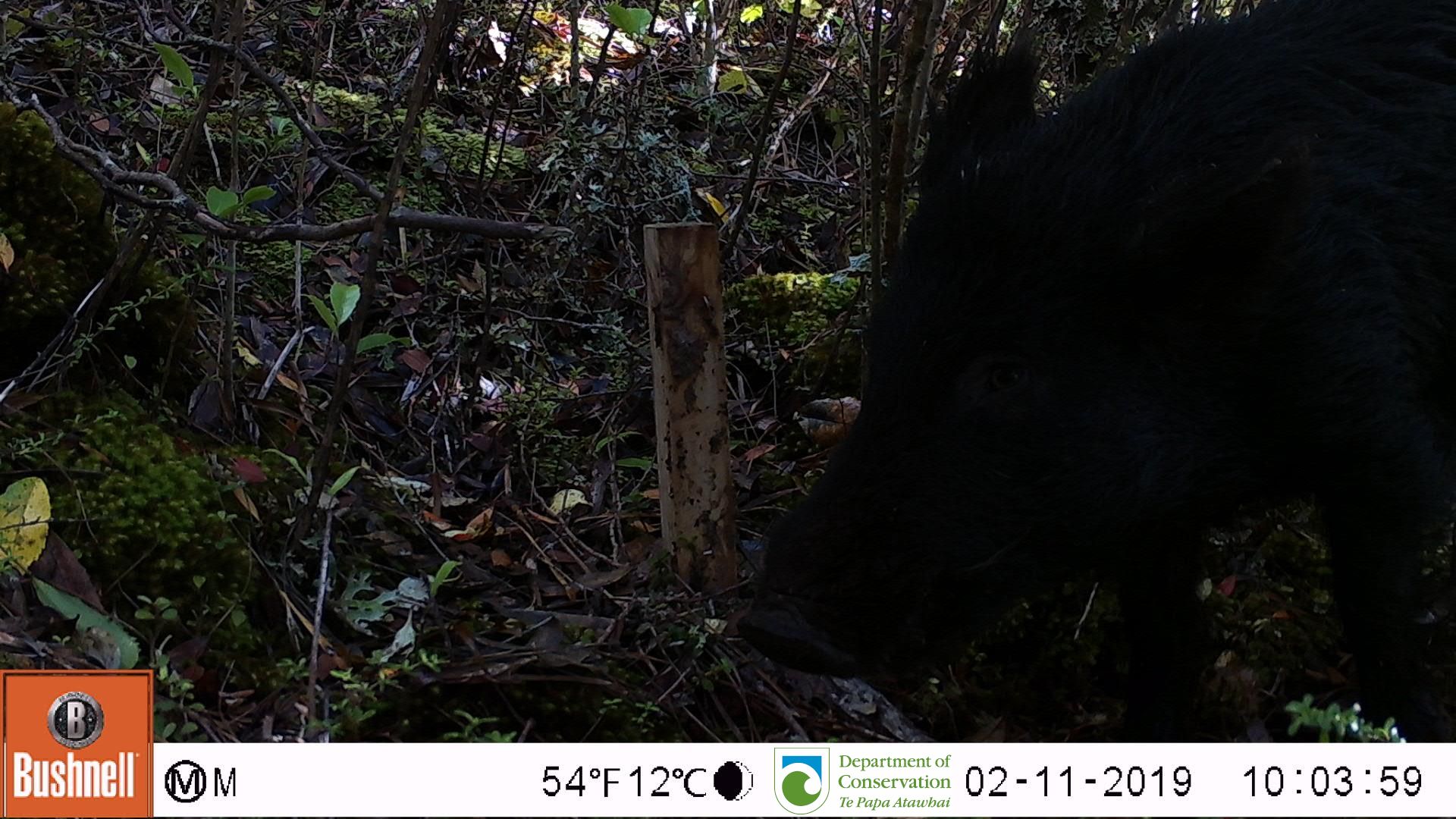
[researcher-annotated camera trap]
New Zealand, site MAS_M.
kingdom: Animalia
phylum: Chordata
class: Mammalia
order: Artiodactyla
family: Suidae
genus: Sus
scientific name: Sus scrofa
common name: pig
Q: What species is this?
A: Pig (Sus scrofa).